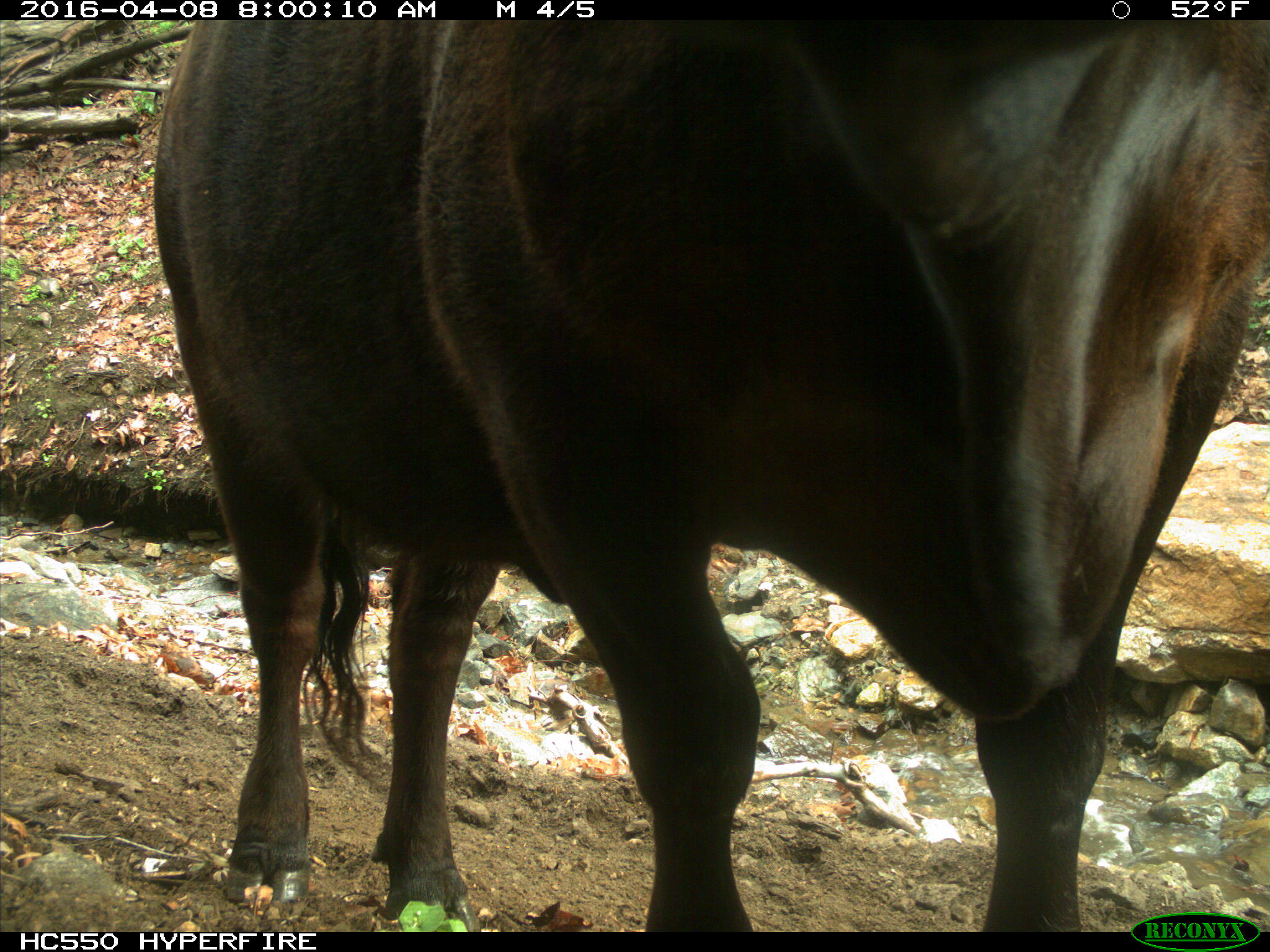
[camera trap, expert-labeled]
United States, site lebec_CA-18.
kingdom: Animalia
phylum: Chordata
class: Mammalia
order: Artiodactyla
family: Bovidae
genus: Bos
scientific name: Bos taurus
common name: domestic cow